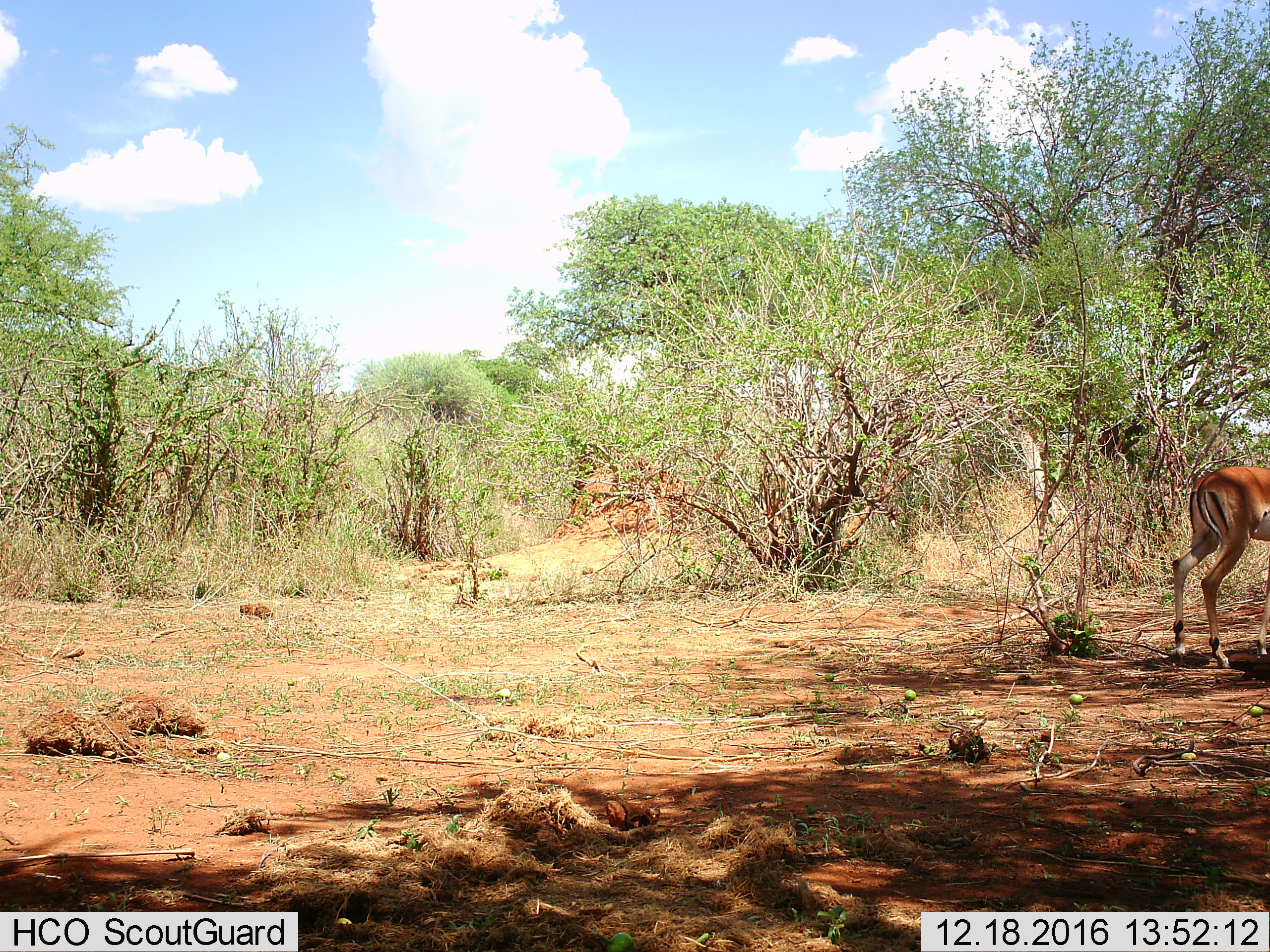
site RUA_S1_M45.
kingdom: Animalia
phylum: Chordata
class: Mammalia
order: Artiodactyla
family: Bovidae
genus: Aepyceros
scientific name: Aepyceros melampus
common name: impala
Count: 1.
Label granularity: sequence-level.